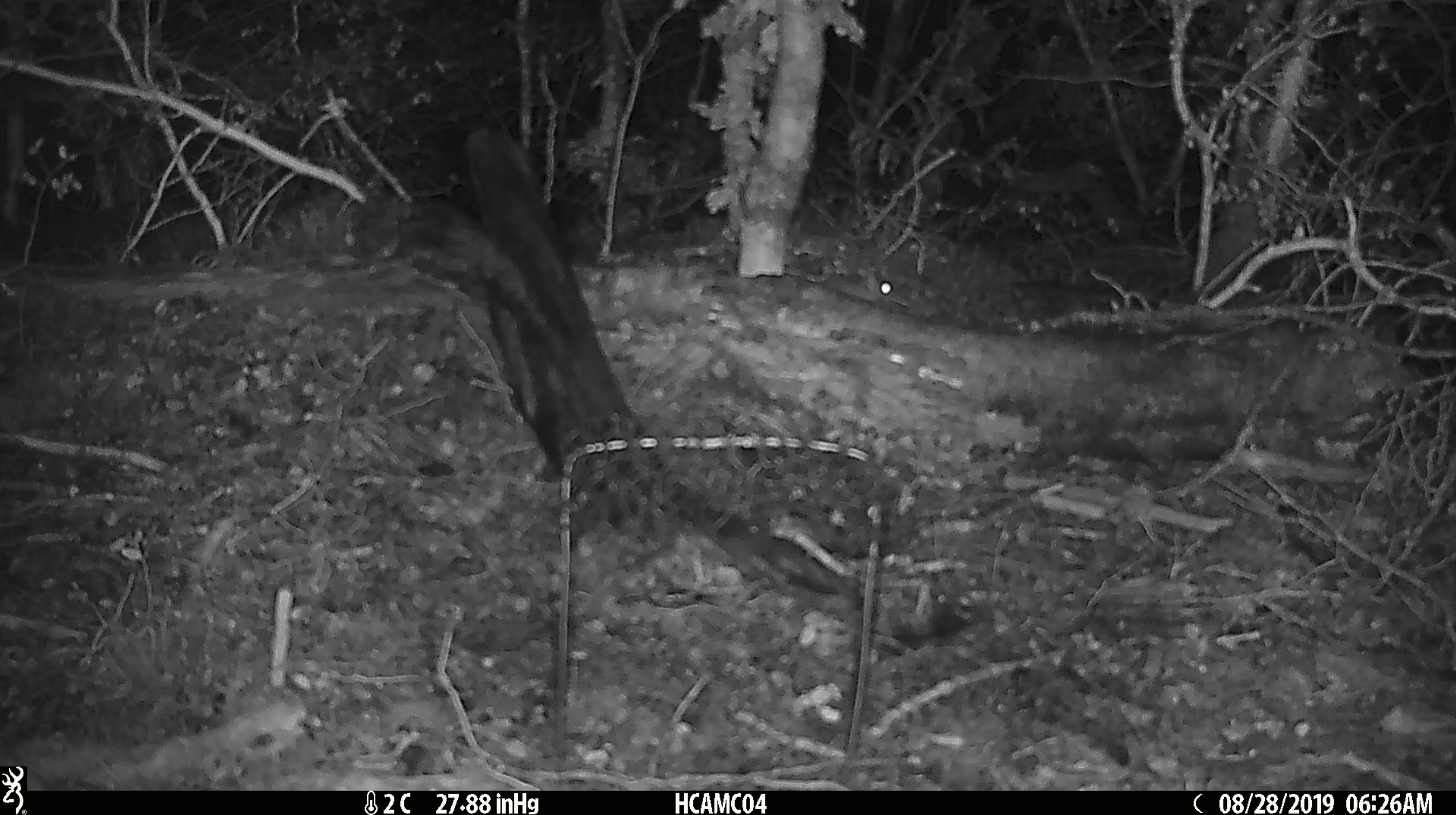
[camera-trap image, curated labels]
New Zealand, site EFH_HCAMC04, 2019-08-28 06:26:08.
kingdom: Animalia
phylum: Chordata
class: Mammalia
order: Rodentia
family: Muridae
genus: Mus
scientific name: Mus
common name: mouse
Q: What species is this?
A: Mouse (Mus).